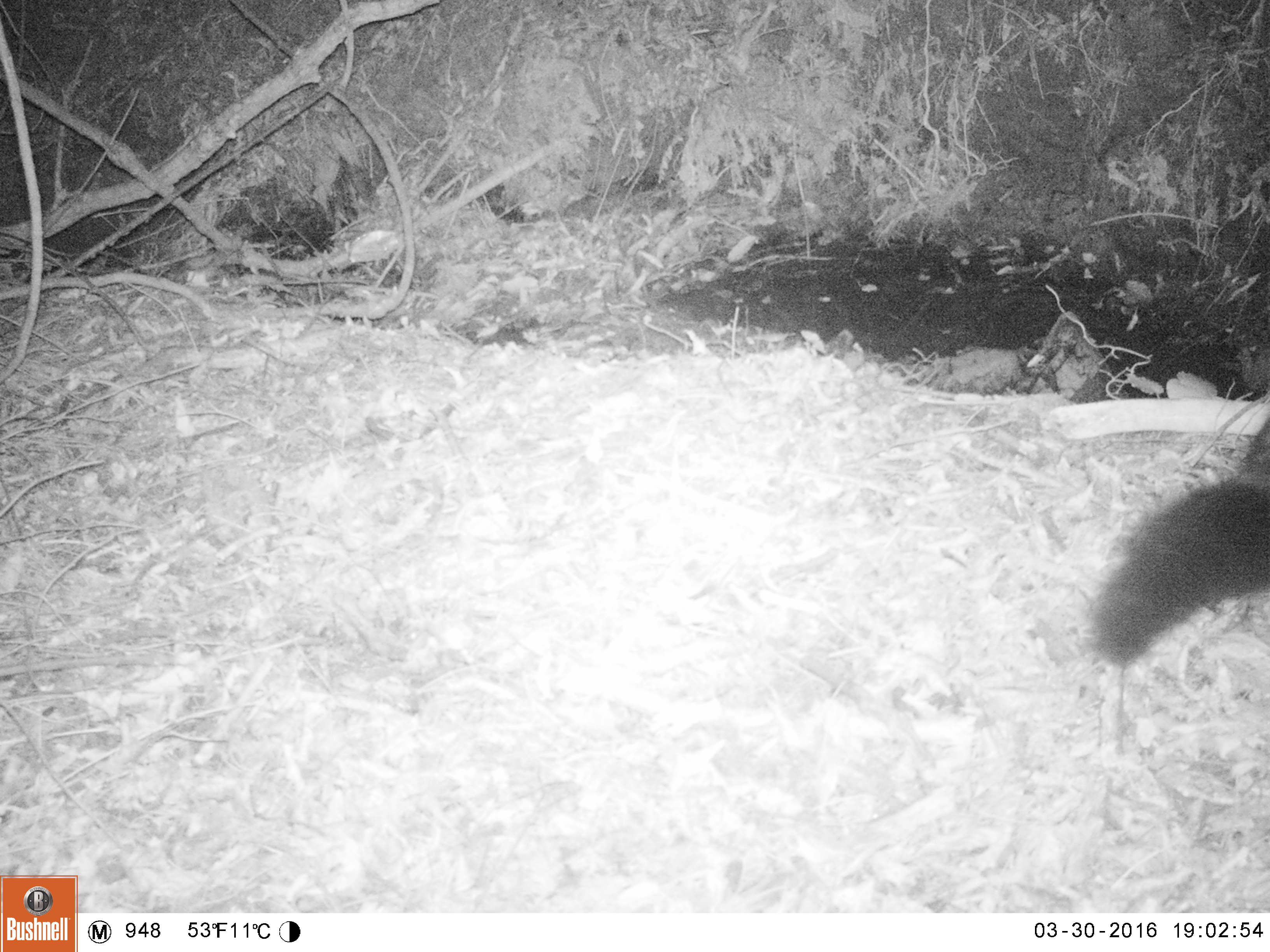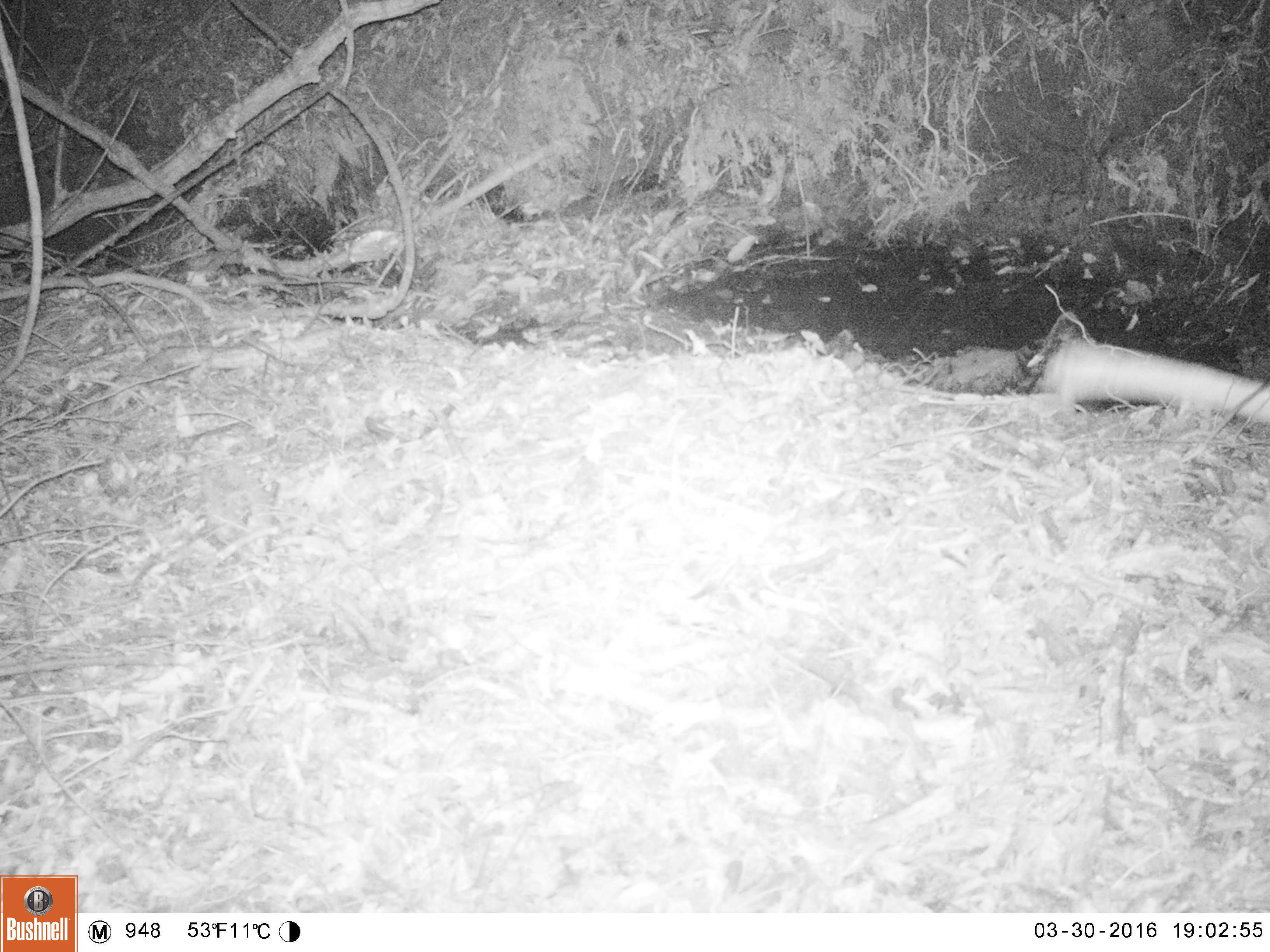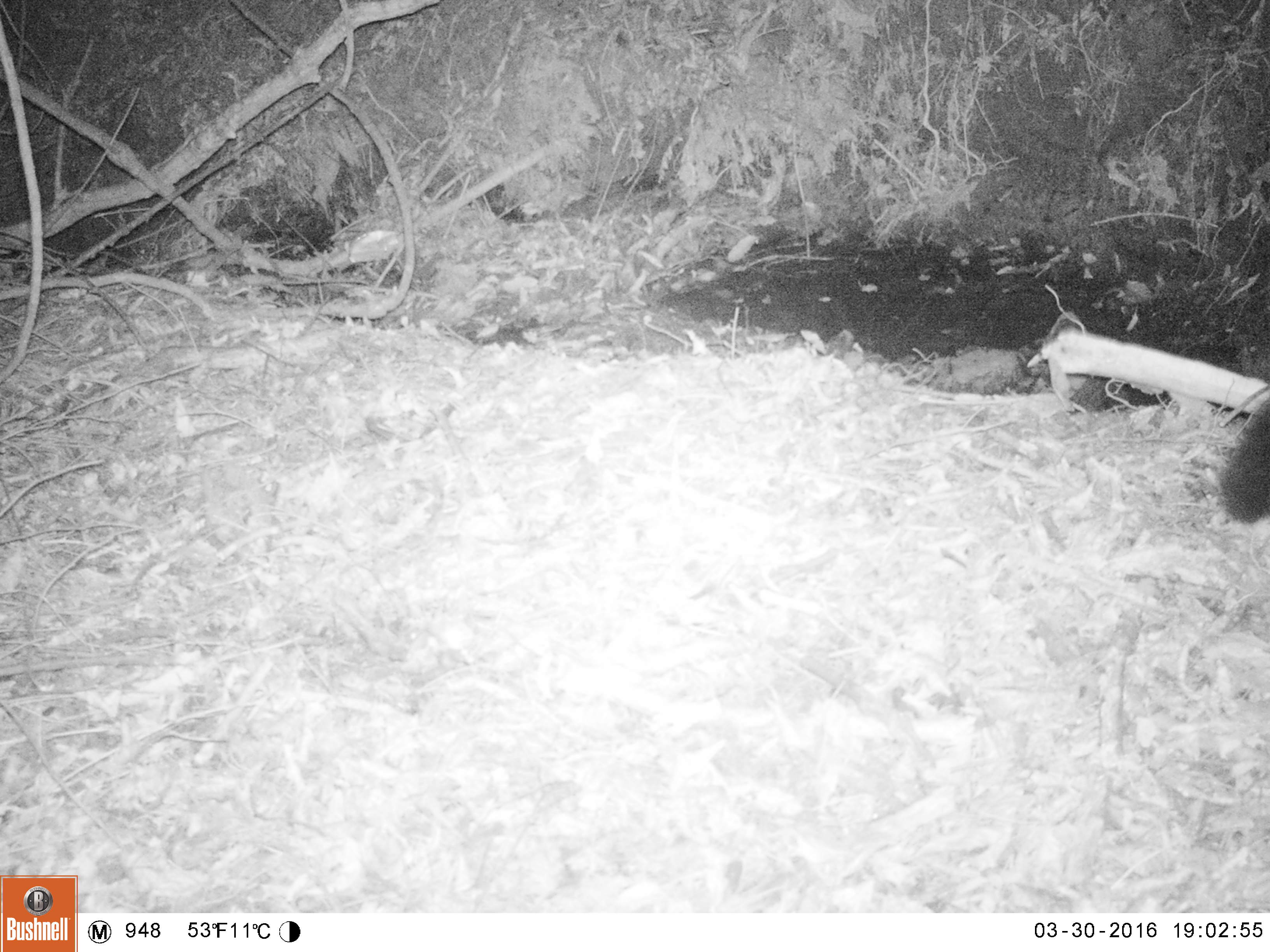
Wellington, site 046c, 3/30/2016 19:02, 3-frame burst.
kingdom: Animalia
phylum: Chordata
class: Mammalia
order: Didelphimorphia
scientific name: Didelphimorphia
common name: possum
Possum (Didelphimorphia).